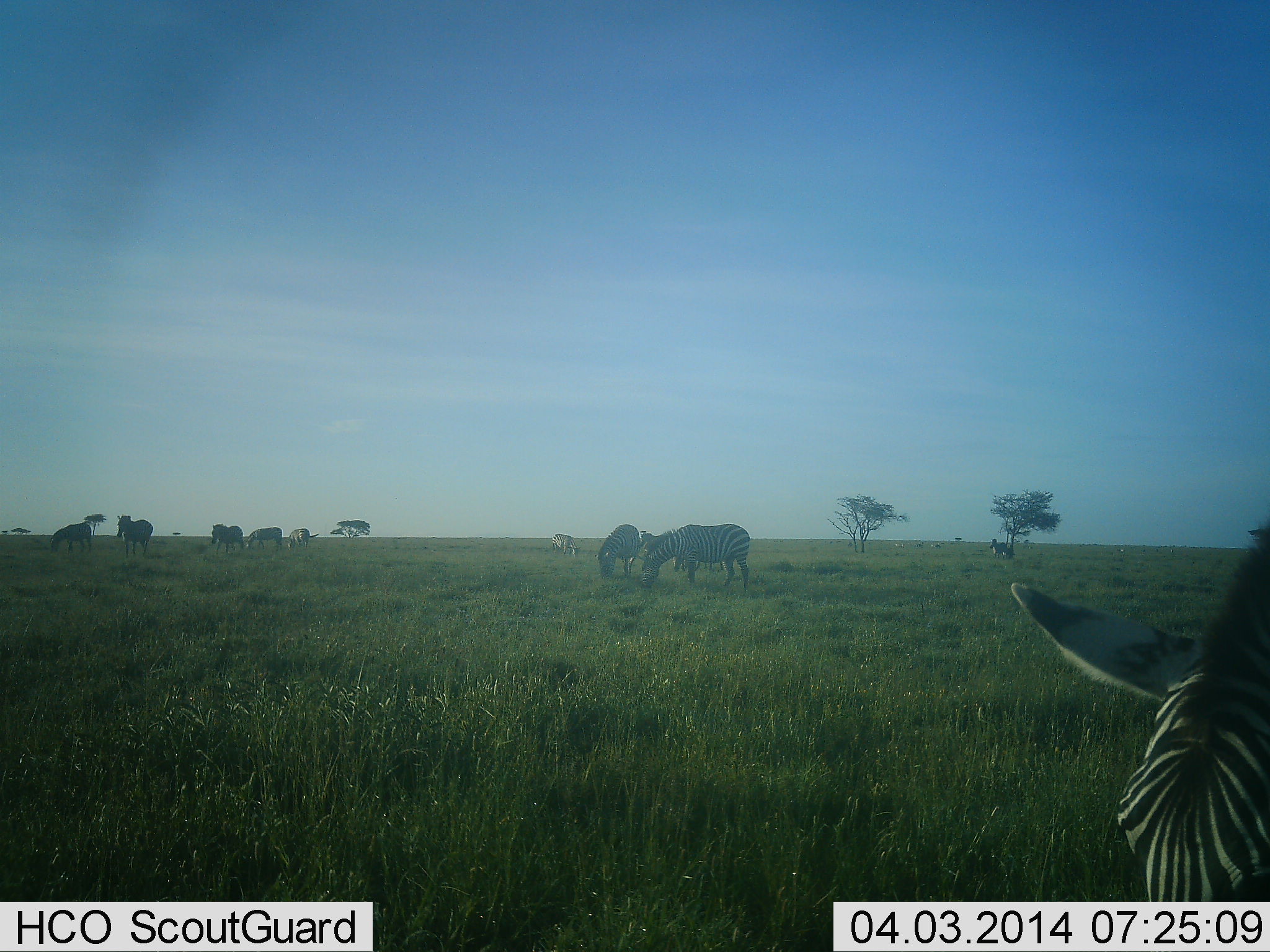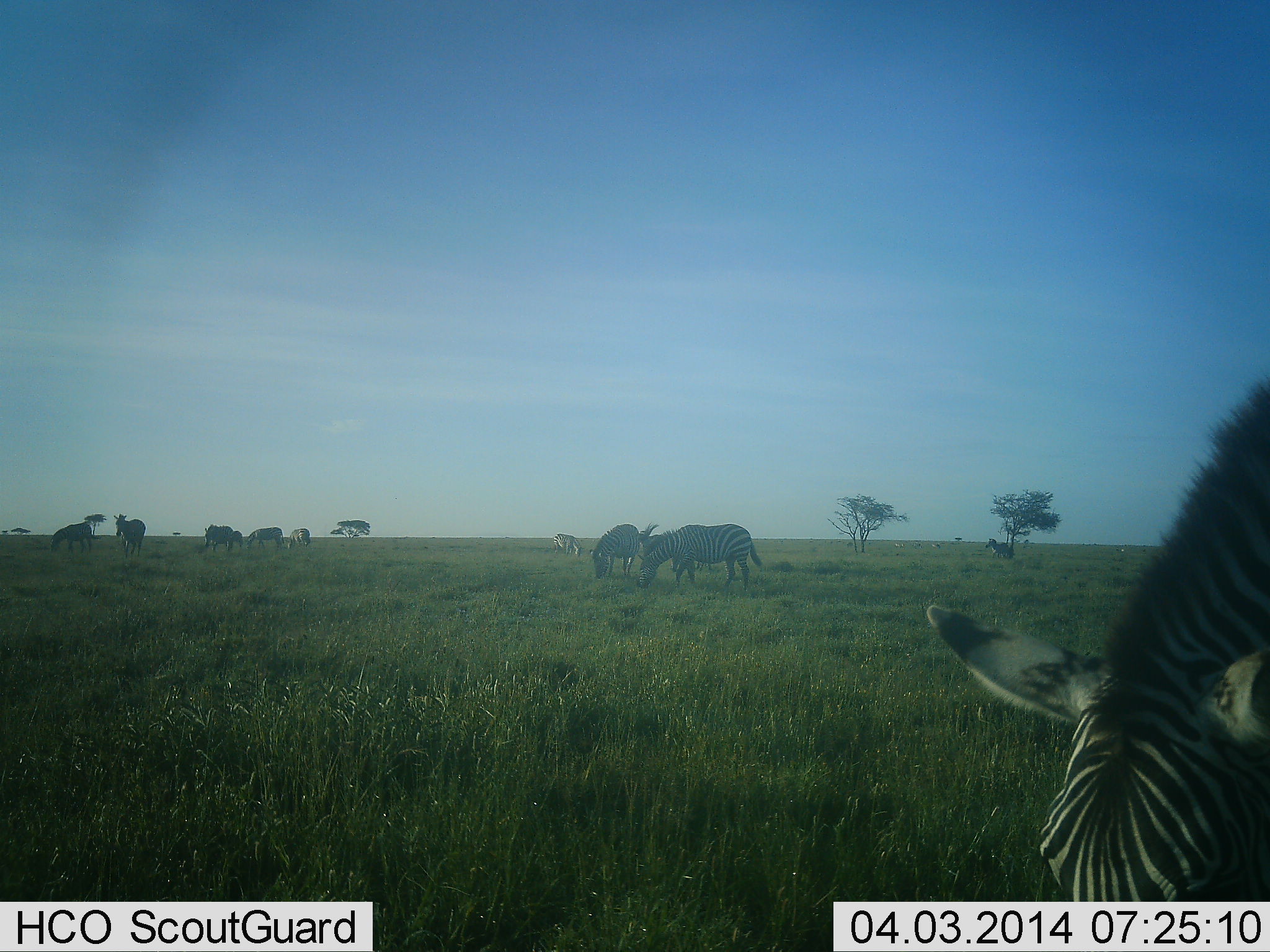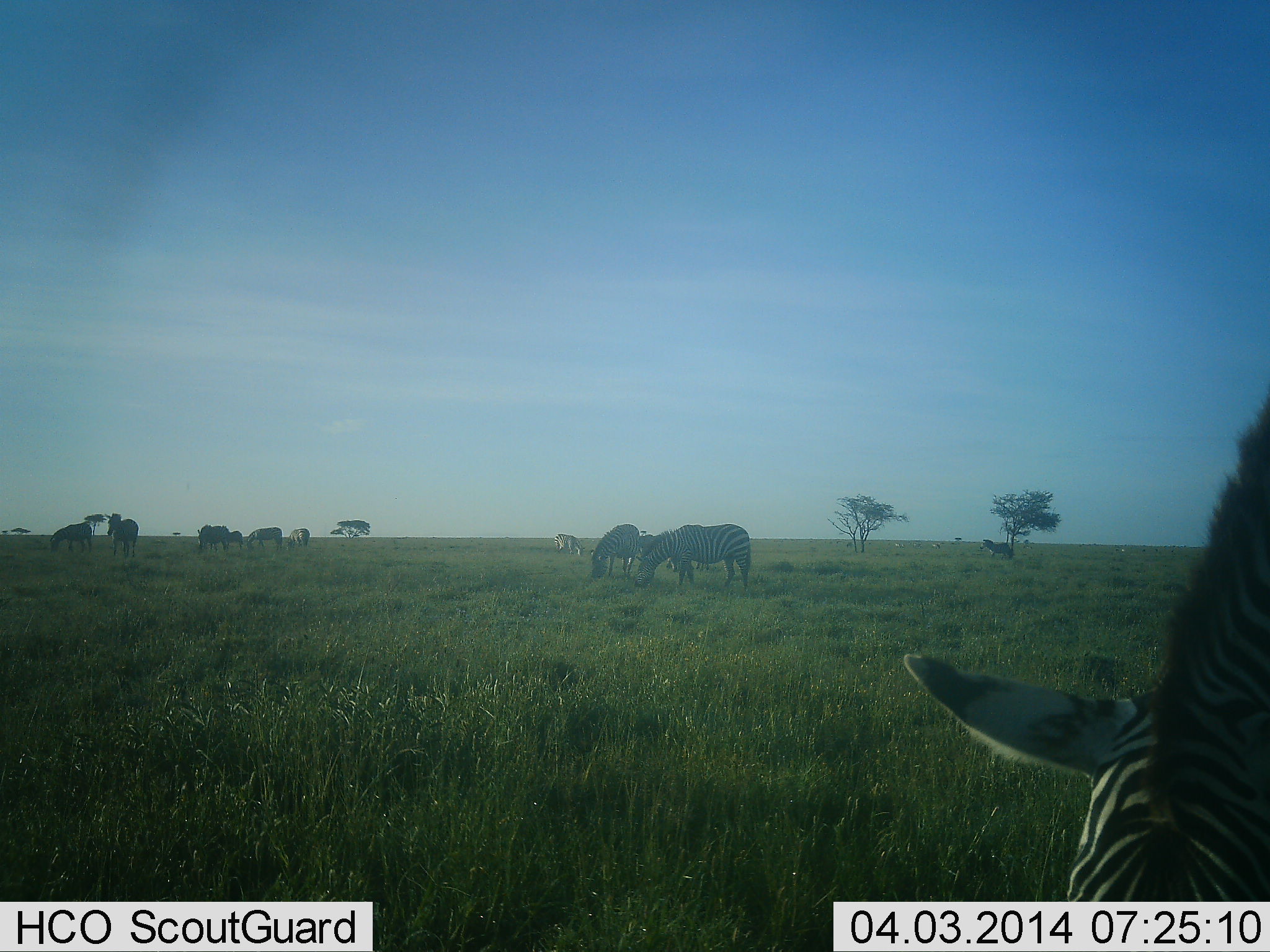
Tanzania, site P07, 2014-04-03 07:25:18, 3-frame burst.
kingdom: Animalia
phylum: Chordata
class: Mammalia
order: Perissodactyla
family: Equidae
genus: Equus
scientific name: Equus quagga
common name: plains zebra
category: zebra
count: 9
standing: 47%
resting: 0%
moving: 21%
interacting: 12%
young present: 0%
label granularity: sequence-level